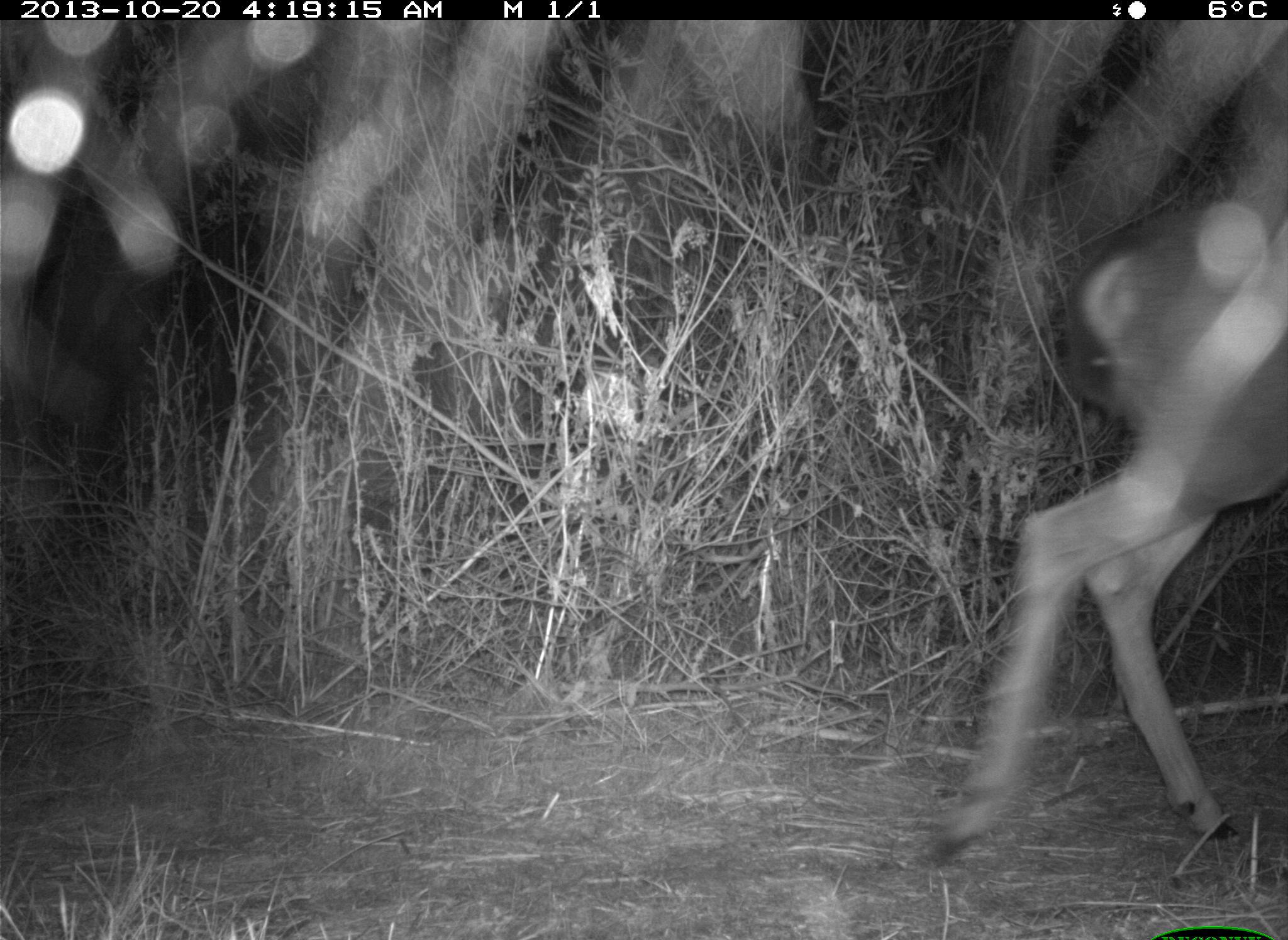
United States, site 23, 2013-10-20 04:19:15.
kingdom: Animalia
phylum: Chordata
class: Mammalia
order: Artiodactyla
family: Cervidae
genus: Odocoileus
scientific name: Odocoileus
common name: deer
Deer (Odocoileus).